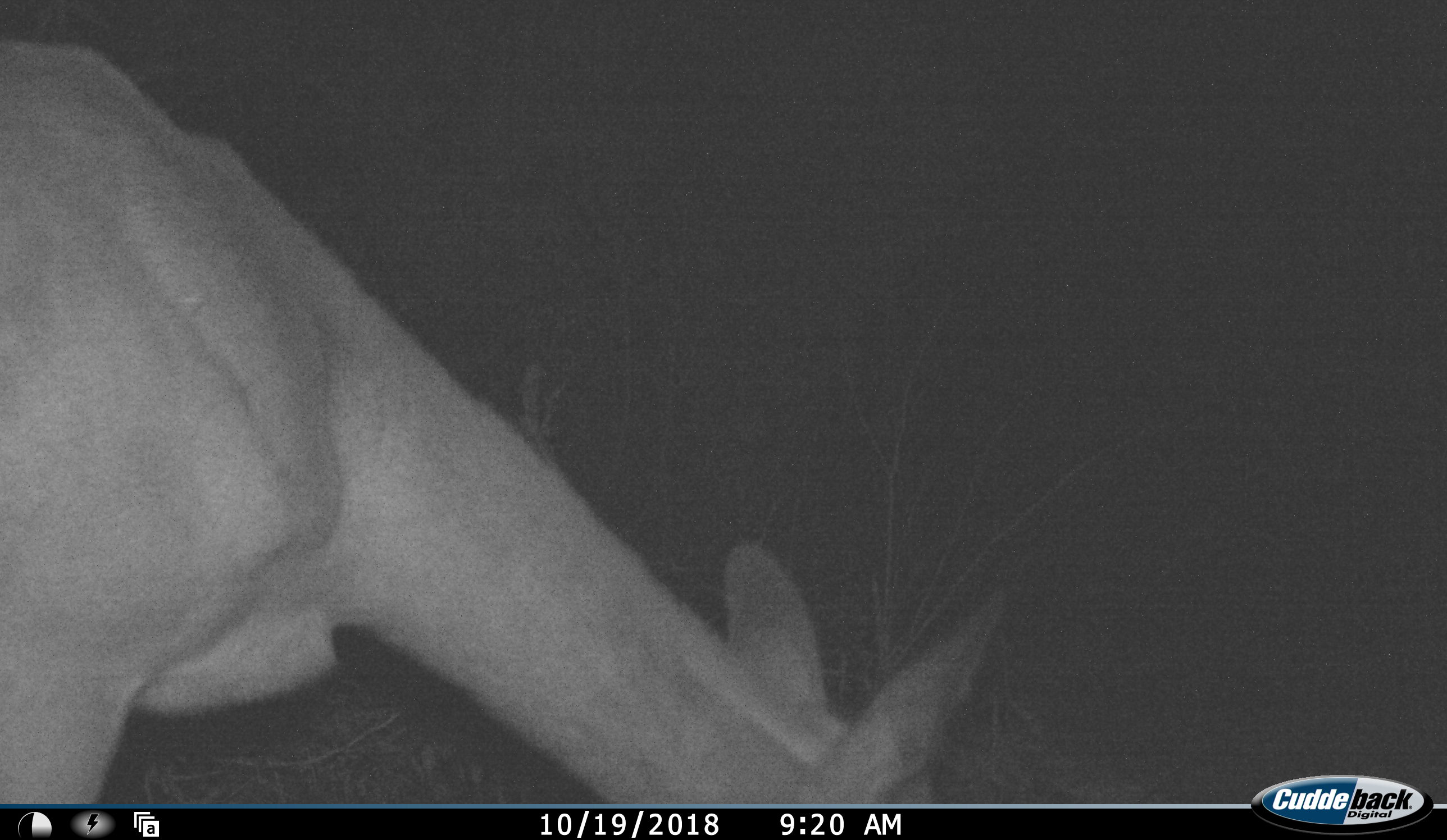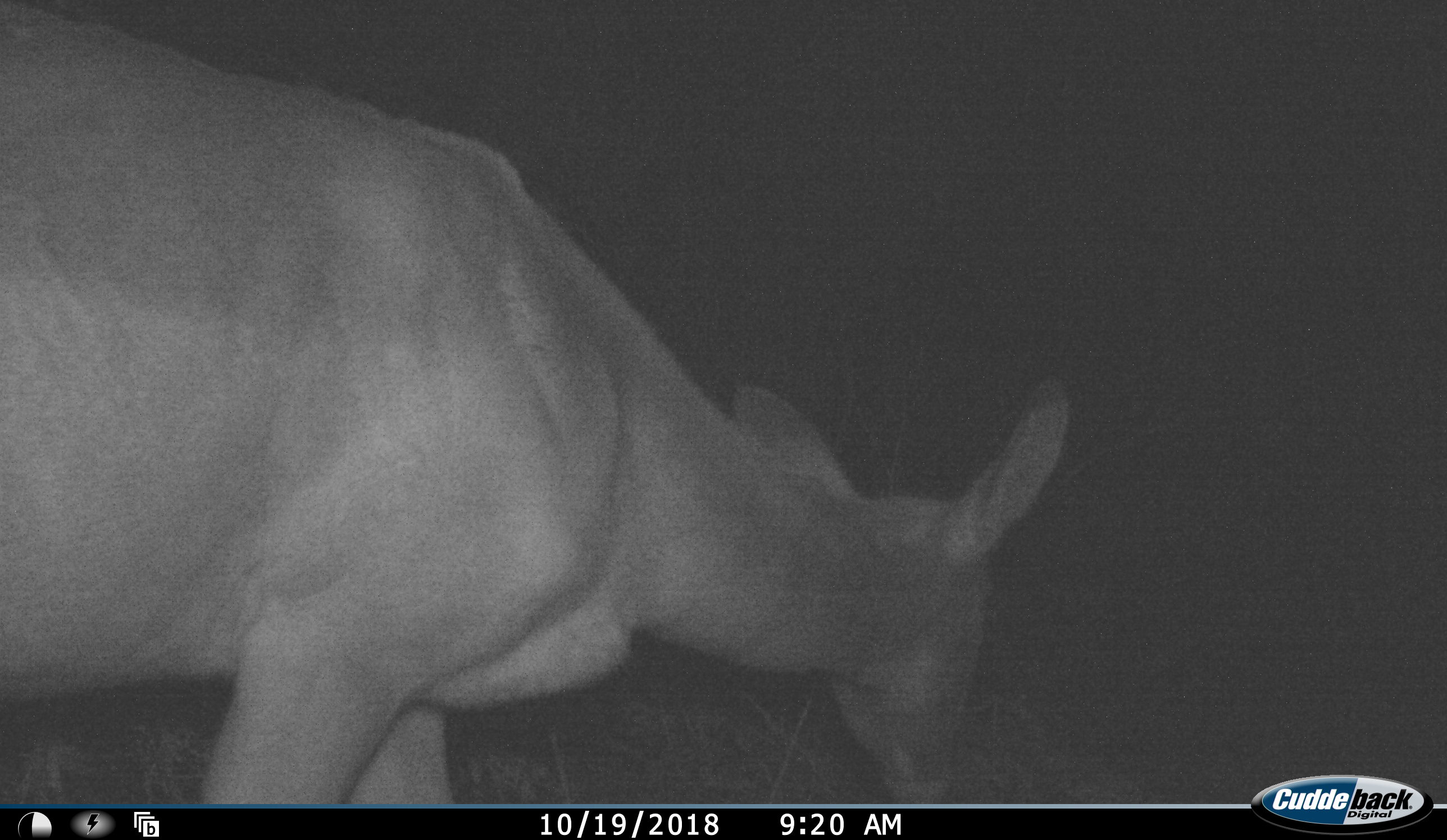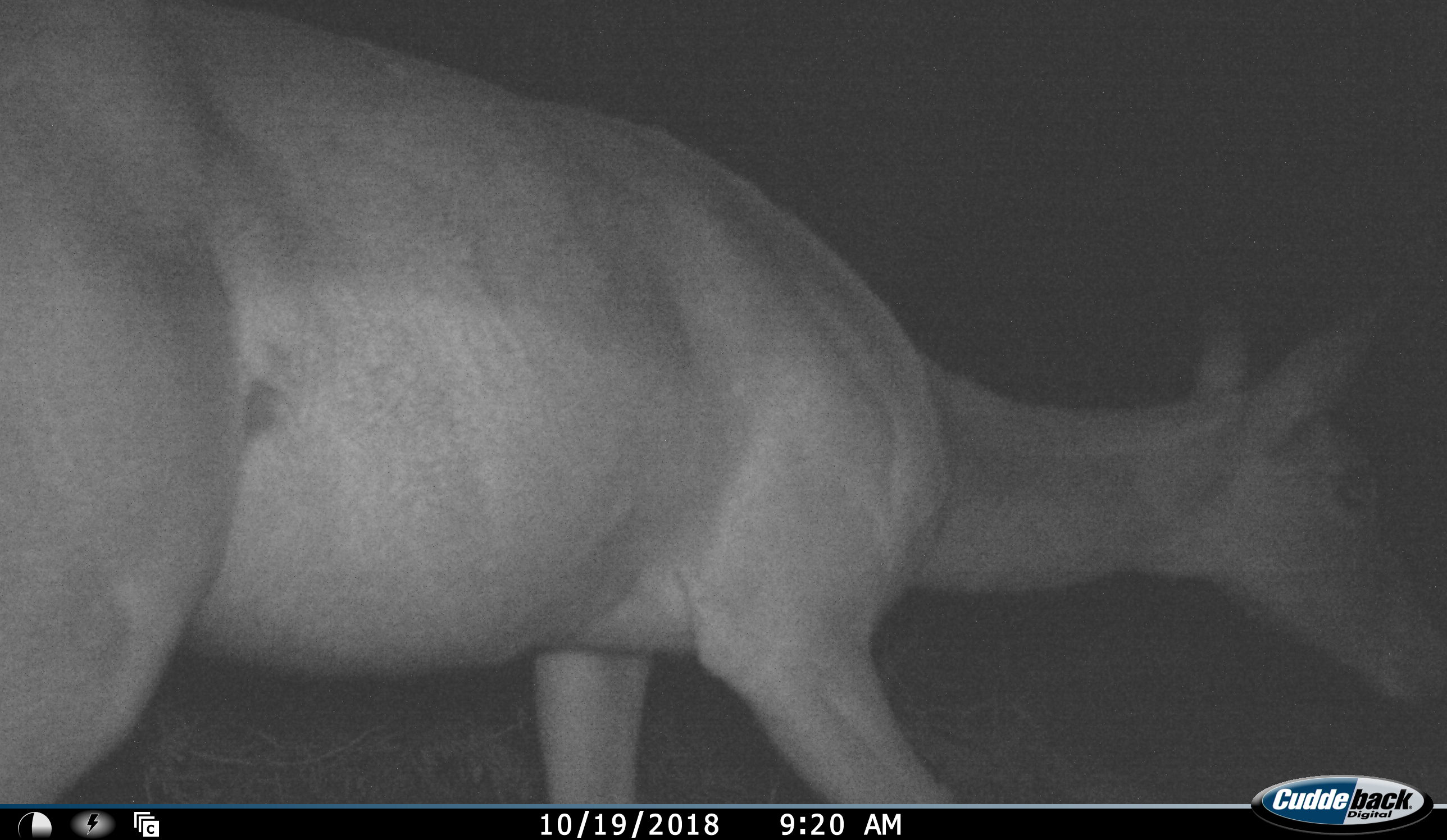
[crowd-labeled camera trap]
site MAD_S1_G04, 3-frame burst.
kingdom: Animalia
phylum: Chordata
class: Mammalia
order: Artiodactyla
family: Bovidae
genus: Aepyceros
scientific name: Aepyceros melampus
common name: impala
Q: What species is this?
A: Impala (Aepyceros melampus).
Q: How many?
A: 1.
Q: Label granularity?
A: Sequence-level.